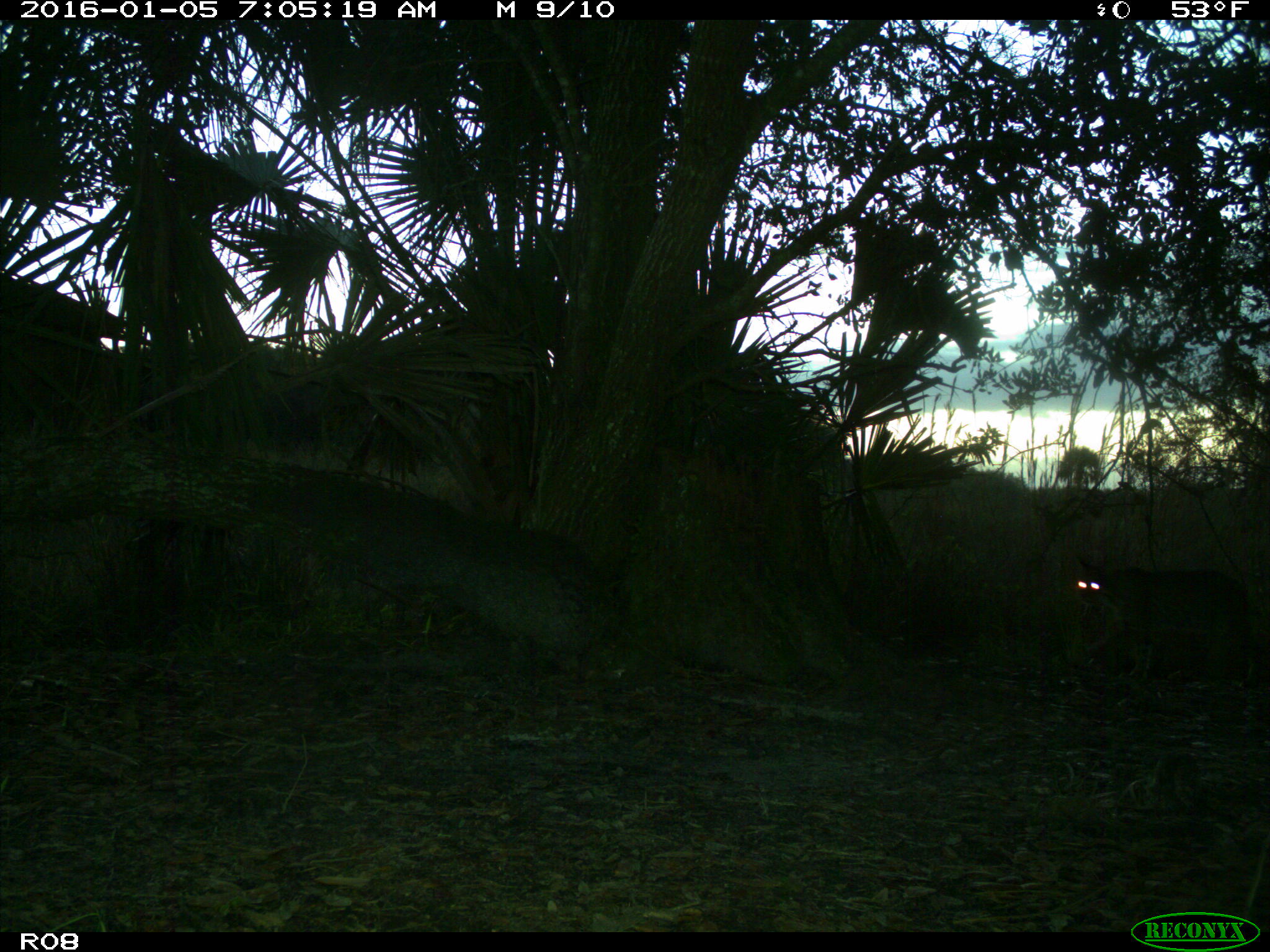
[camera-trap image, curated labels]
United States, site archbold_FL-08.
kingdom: Animalia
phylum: Chordata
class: Mammalia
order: Carnivora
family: Felidae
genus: Lynx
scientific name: Lynx rufus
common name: bobcat